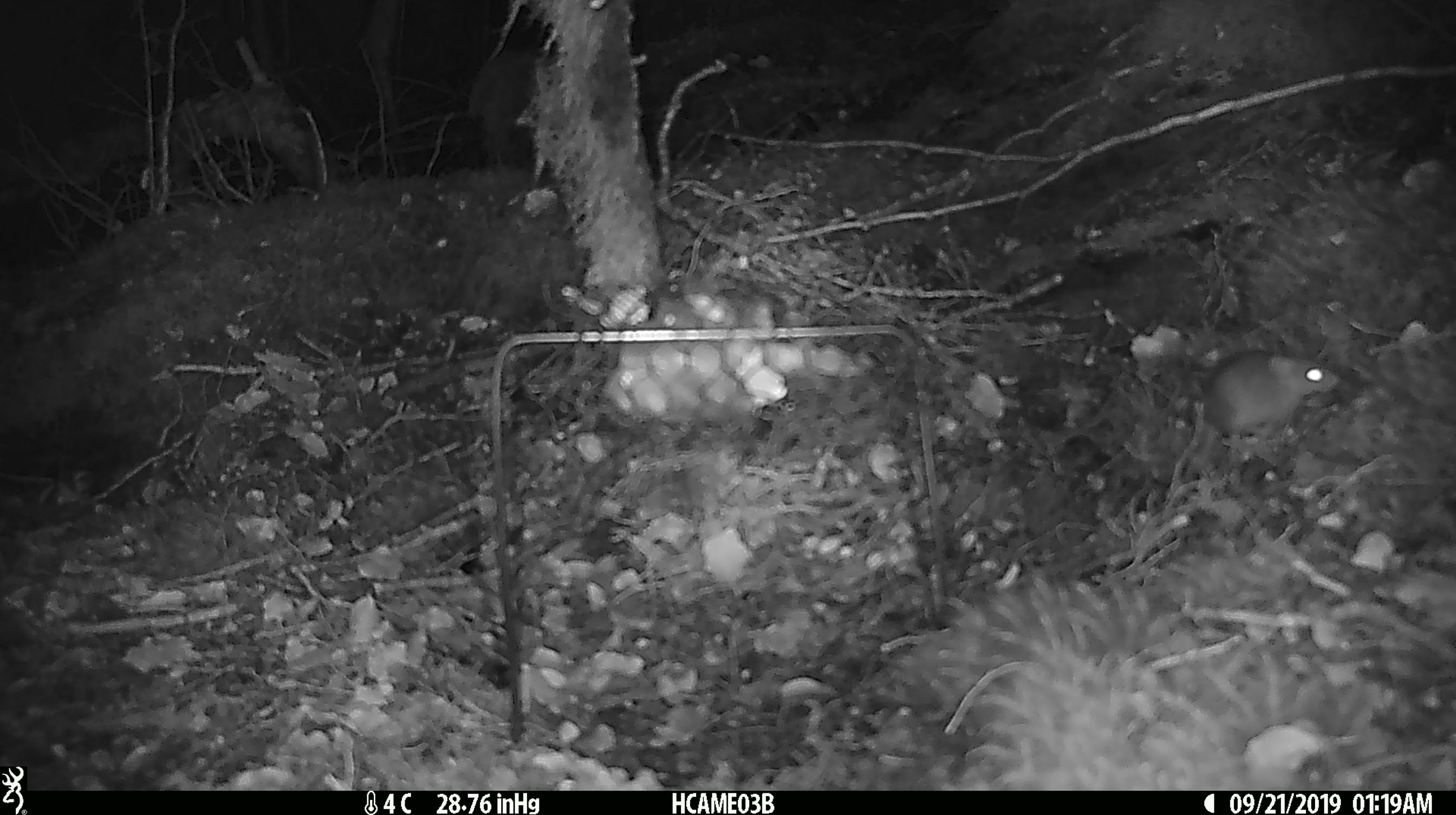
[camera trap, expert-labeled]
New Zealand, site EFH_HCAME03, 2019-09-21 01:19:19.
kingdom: Animalia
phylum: Chordata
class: Mammalia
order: Rodentia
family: Muridae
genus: Mus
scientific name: Mus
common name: mouse